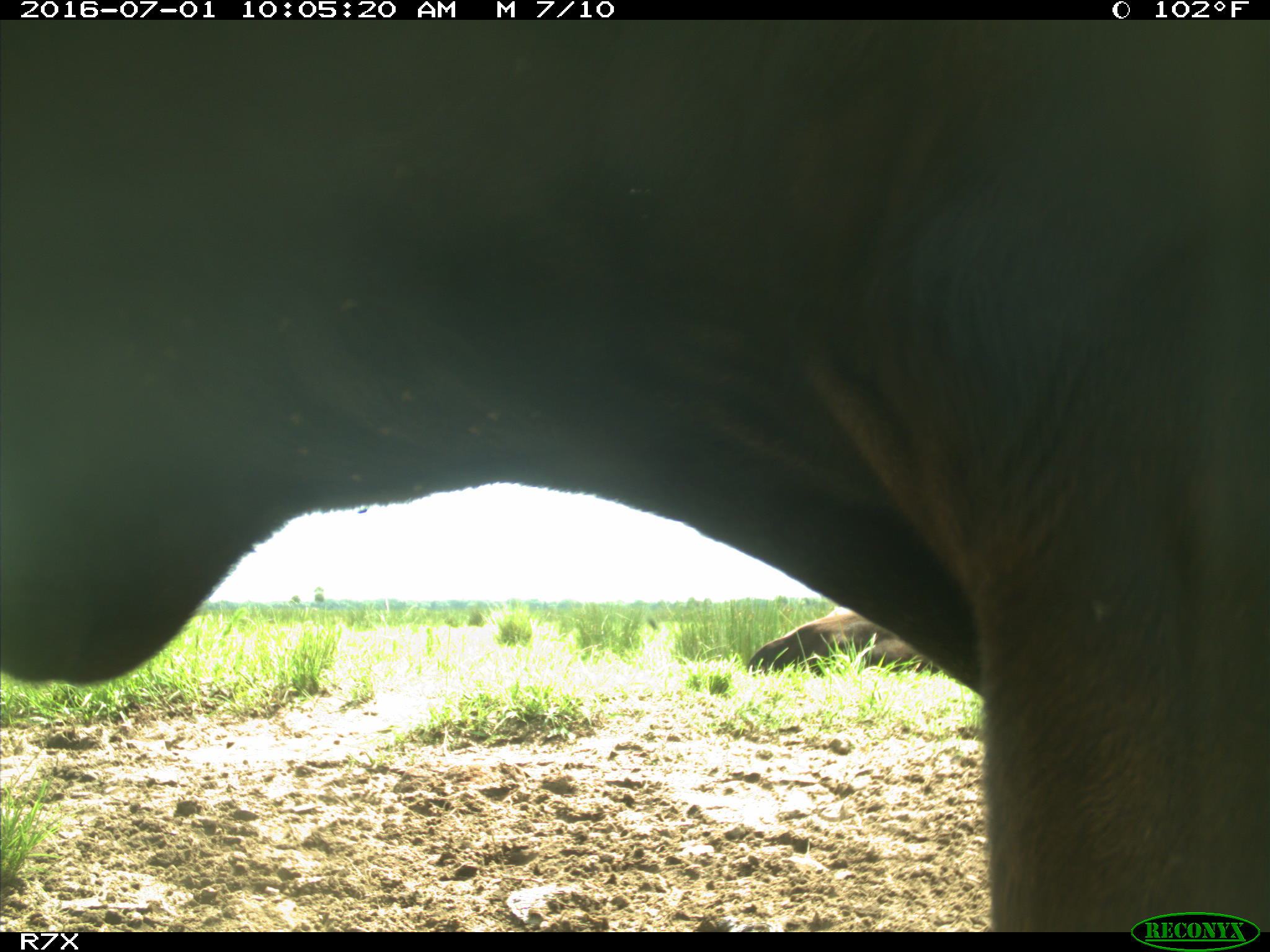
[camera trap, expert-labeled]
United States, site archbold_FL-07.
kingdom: Animalia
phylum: Chordata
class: Mammalia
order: Artiodactyla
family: Bovidae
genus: Bos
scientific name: Bos taurus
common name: domestic cow